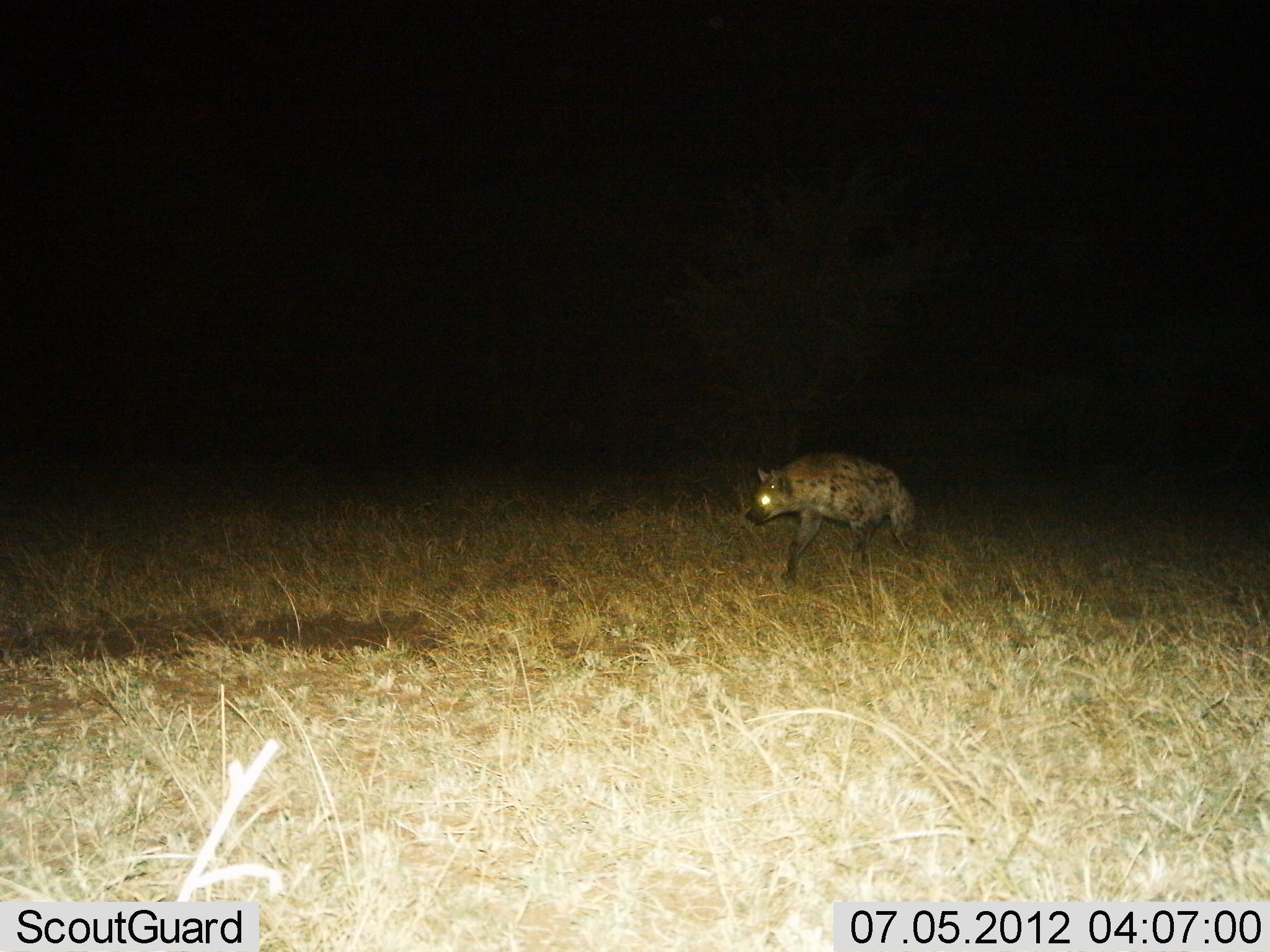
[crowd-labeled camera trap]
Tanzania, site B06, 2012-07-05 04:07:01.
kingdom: Animalia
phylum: Chordata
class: Mammalia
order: Carnivora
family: Hyaenidae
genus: Crocuta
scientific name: Crocuta crocuta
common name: spotted hyena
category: hyenaspotted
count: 1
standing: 10%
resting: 0%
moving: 80%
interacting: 0%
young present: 0%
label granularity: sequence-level